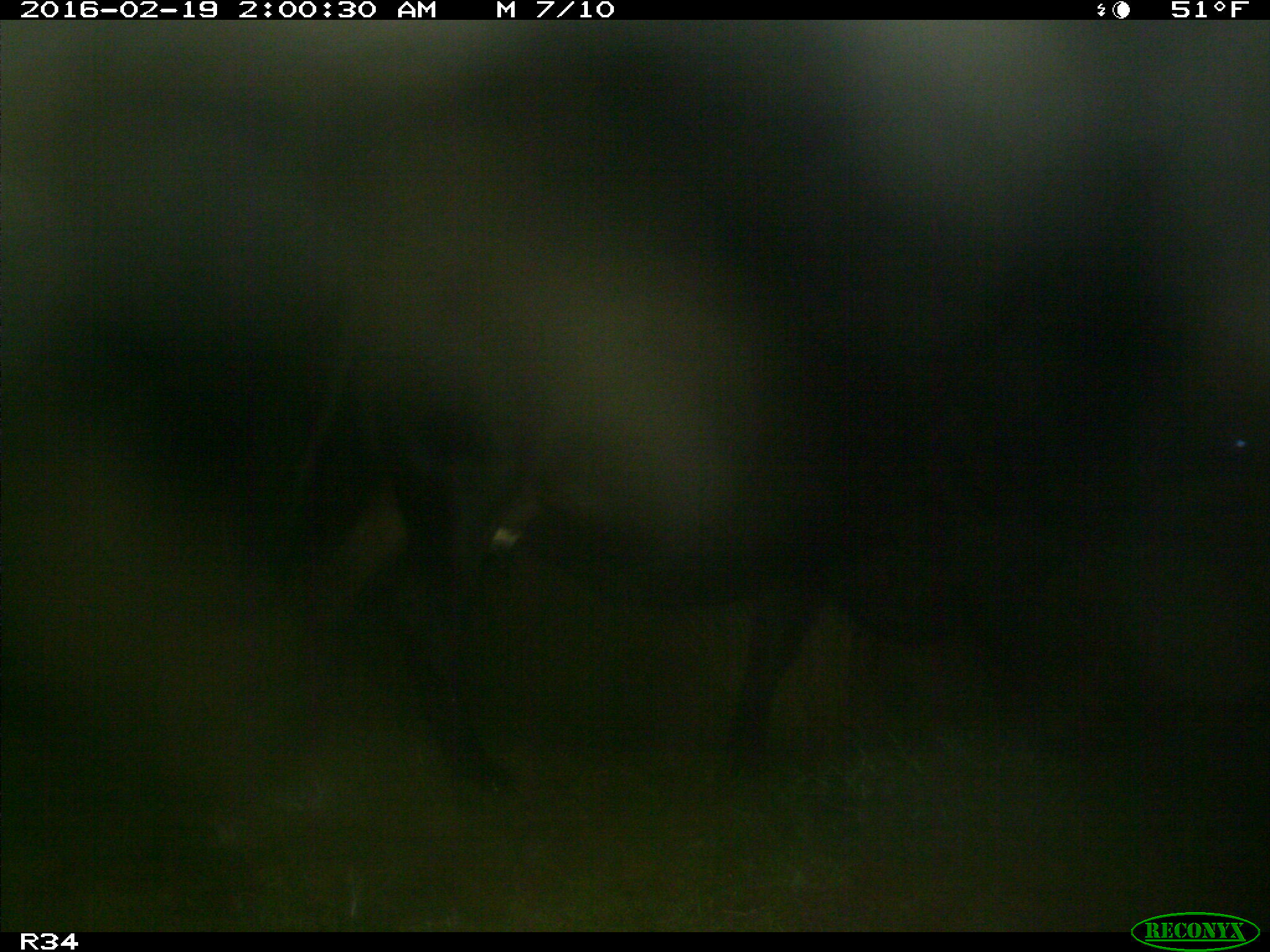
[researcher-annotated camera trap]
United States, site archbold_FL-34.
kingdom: Animalia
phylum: Chordata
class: Mammalia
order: Artiodactyla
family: Bovidae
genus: Bos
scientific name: Bos taurus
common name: domestic cow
Bos taurus (domestic cow).